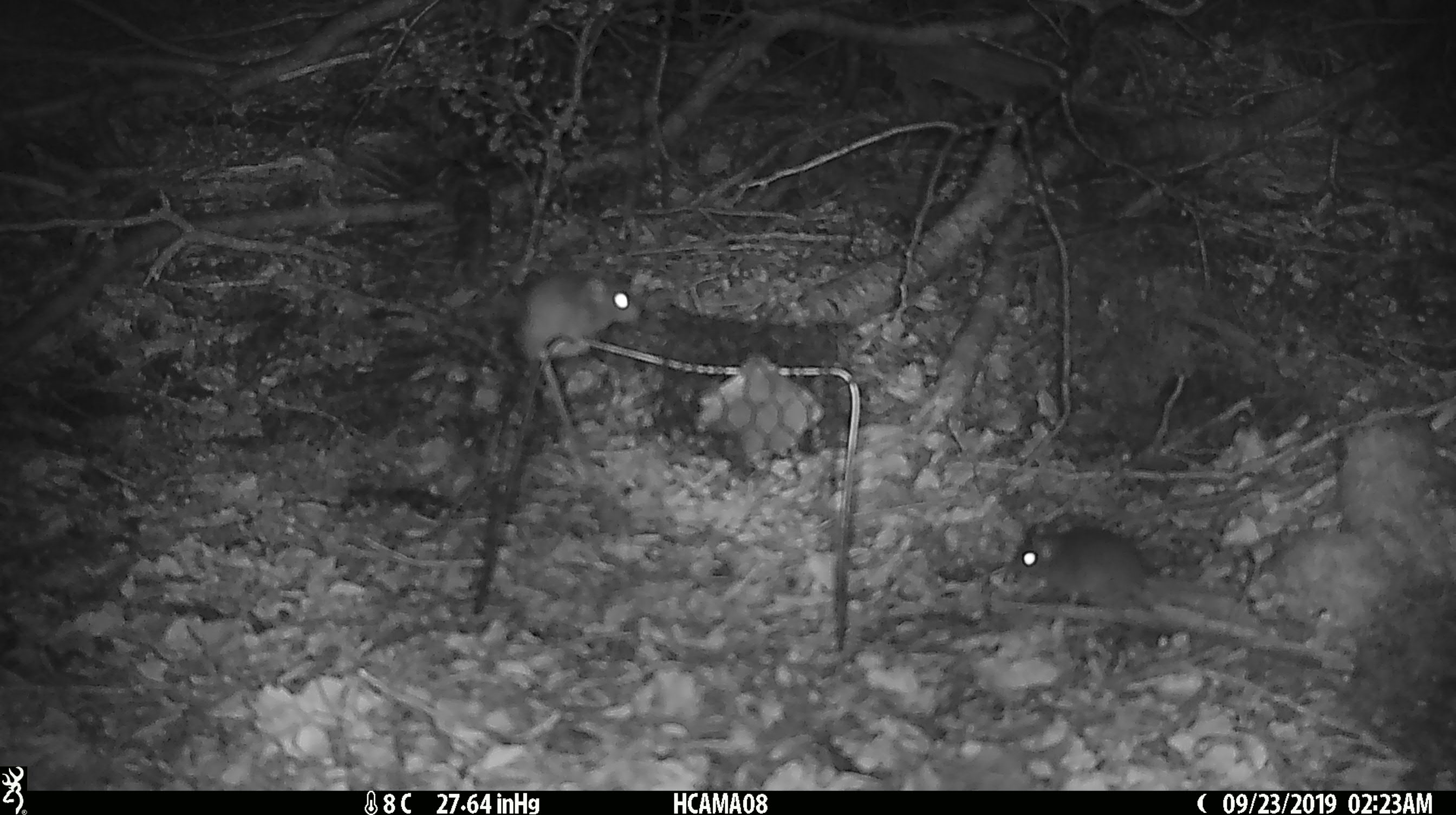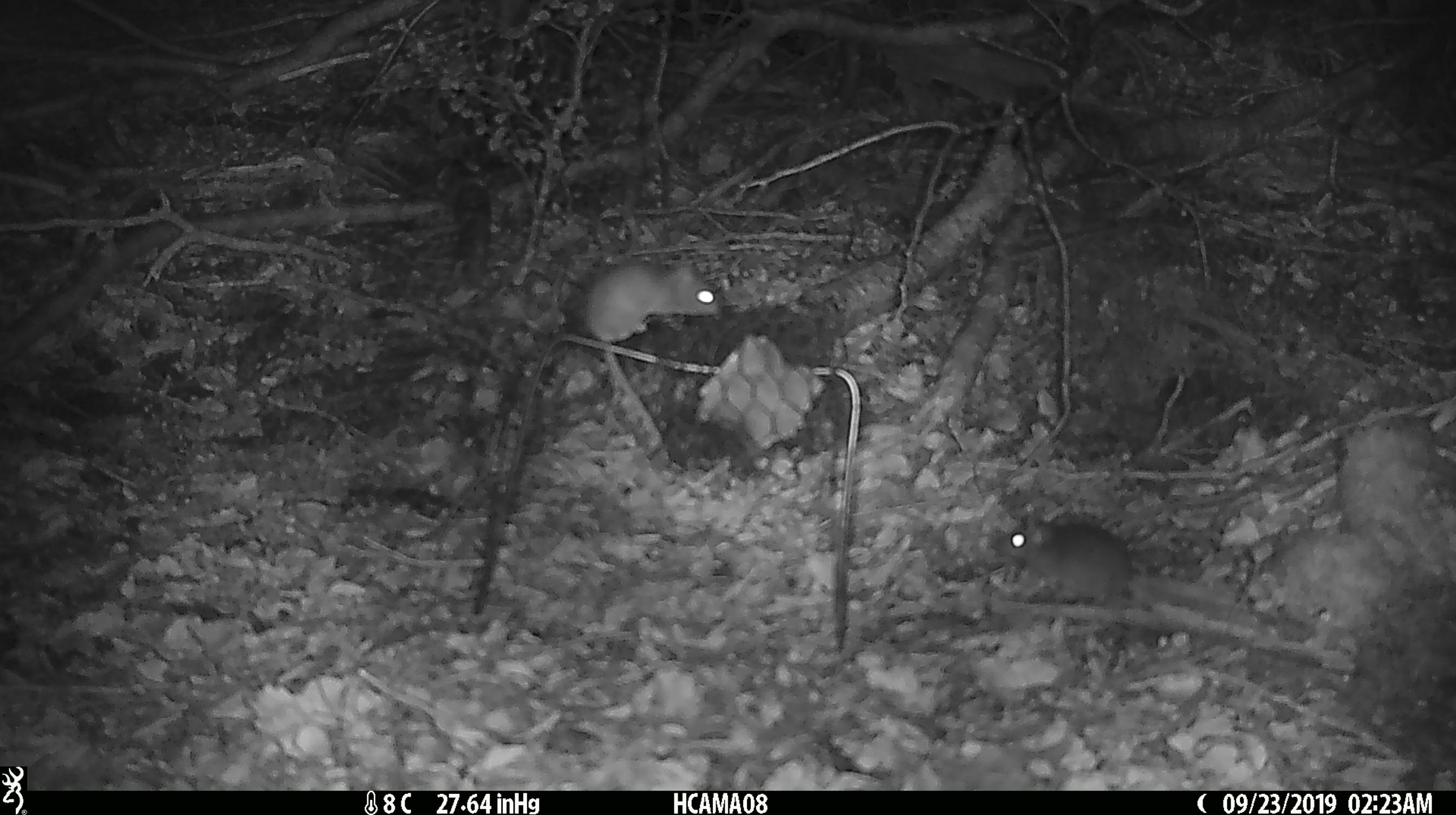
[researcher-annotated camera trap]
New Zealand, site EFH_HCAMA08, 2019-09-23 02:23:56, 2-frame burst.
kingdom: Animalia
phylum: Chordata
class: Mammalia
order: Rodentia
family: Muridae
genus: Mus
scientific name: Mus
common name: mouse